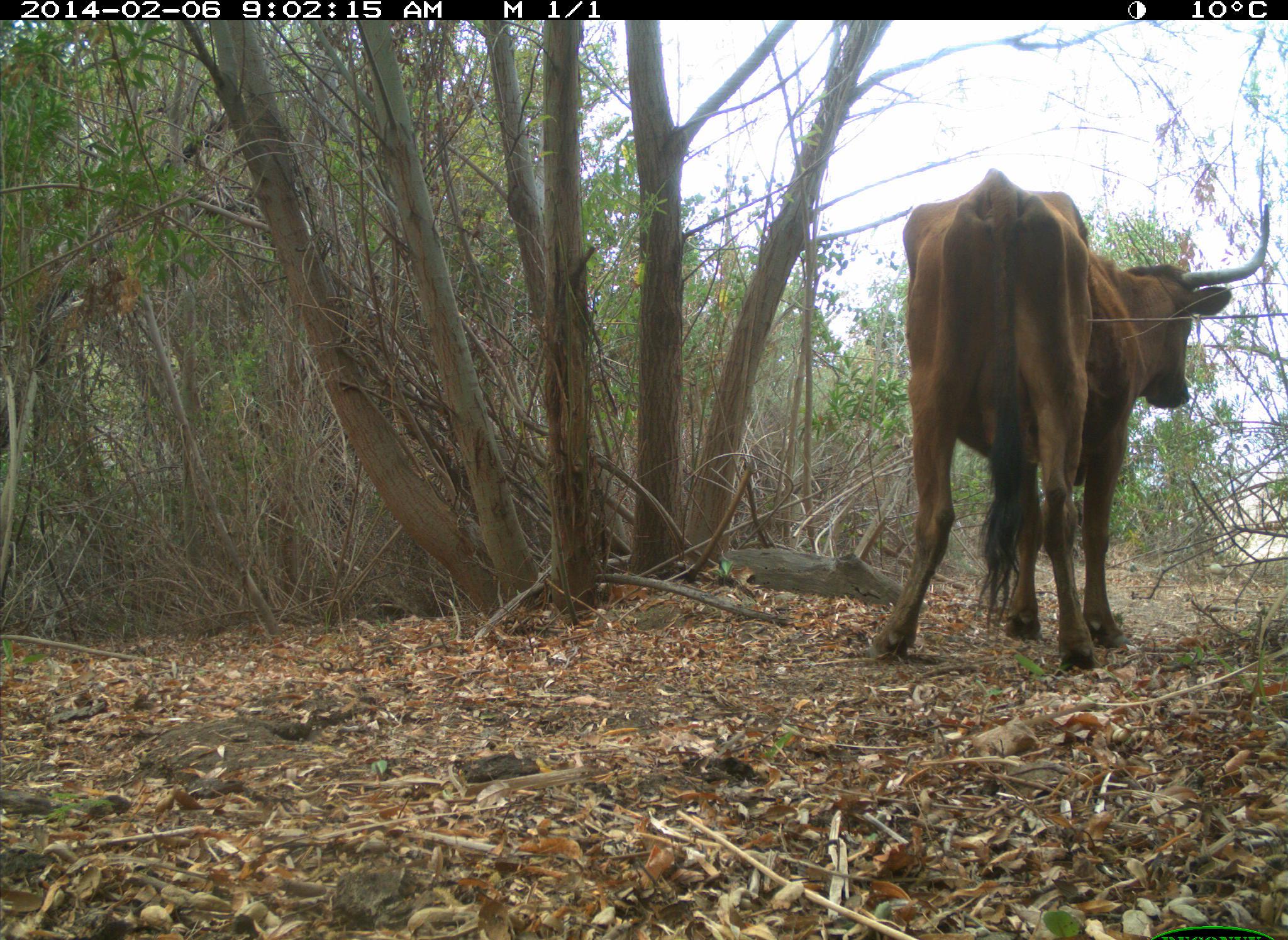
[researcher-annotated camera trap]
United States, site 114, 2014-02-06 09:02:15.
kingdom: Animalia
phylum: Chordata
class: Mammalia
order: Artiodactyla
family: Bovidae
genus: Bos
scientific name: Bos taurus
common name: cow